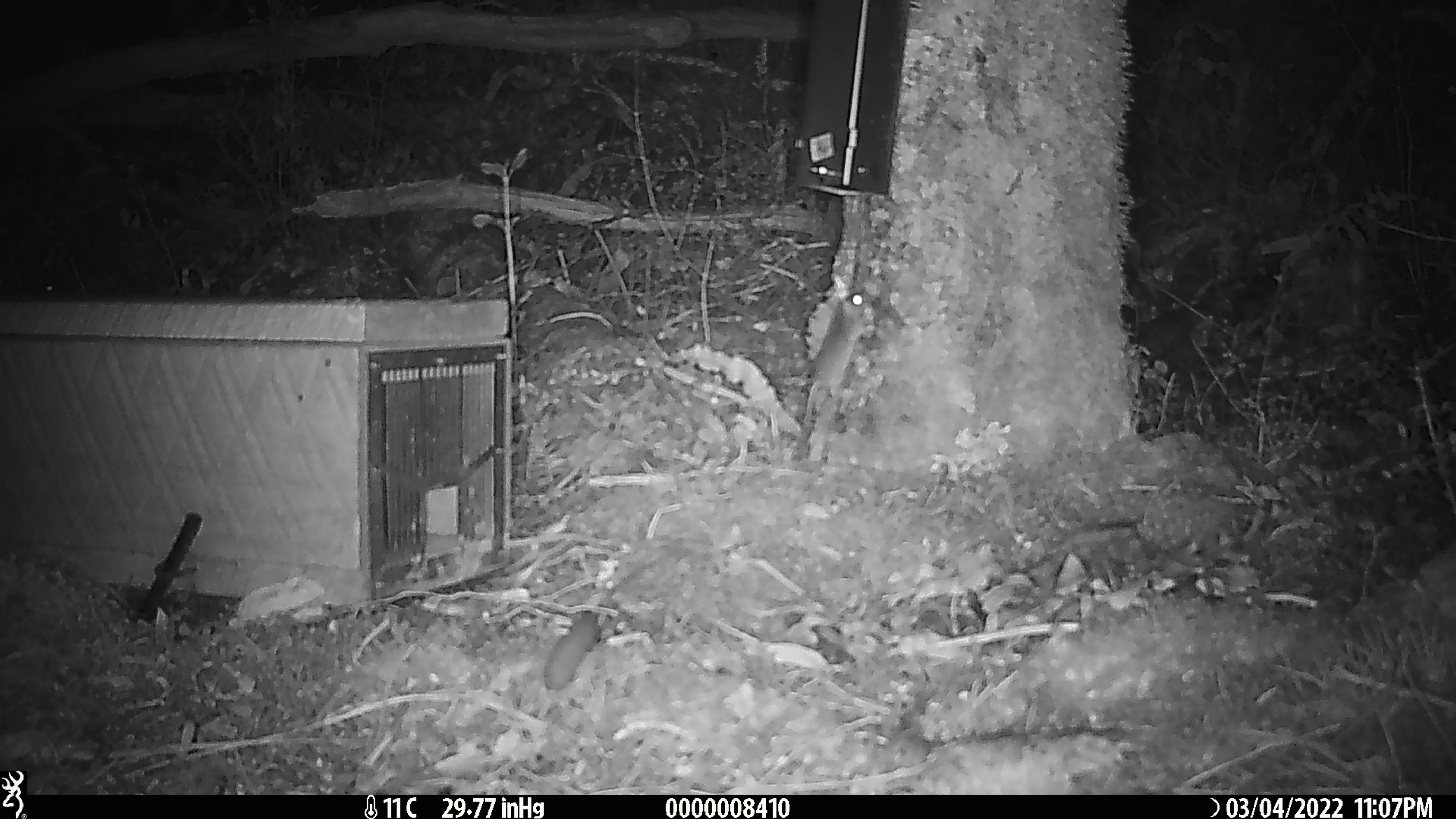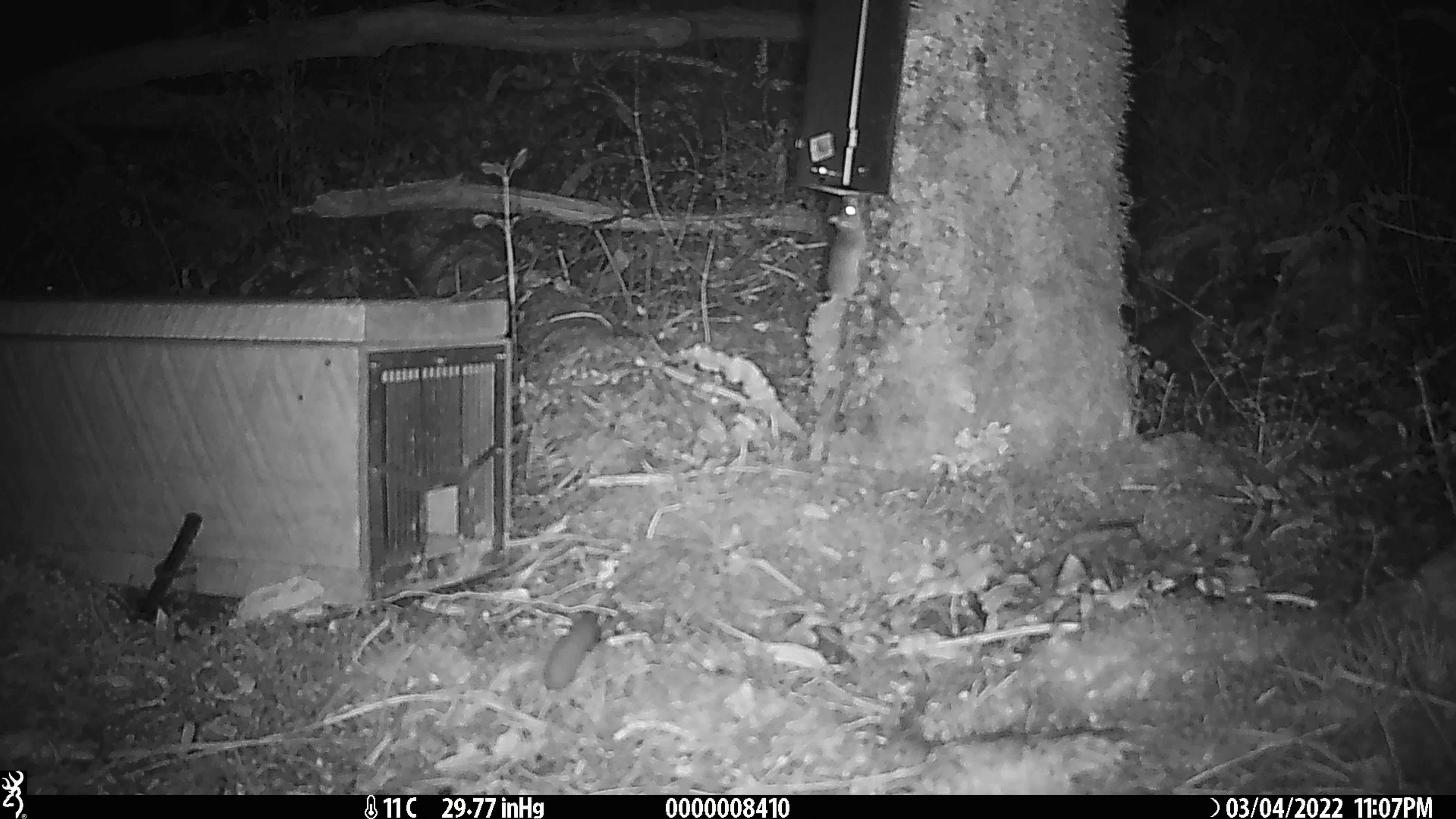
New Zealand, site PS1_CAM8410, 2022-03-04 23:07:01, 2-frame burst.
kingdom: Animalia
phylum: Chordata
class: Mammalia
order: Rodentia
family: Muridae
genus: Mus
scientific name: Mus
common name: mouse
Mouse (Mus).